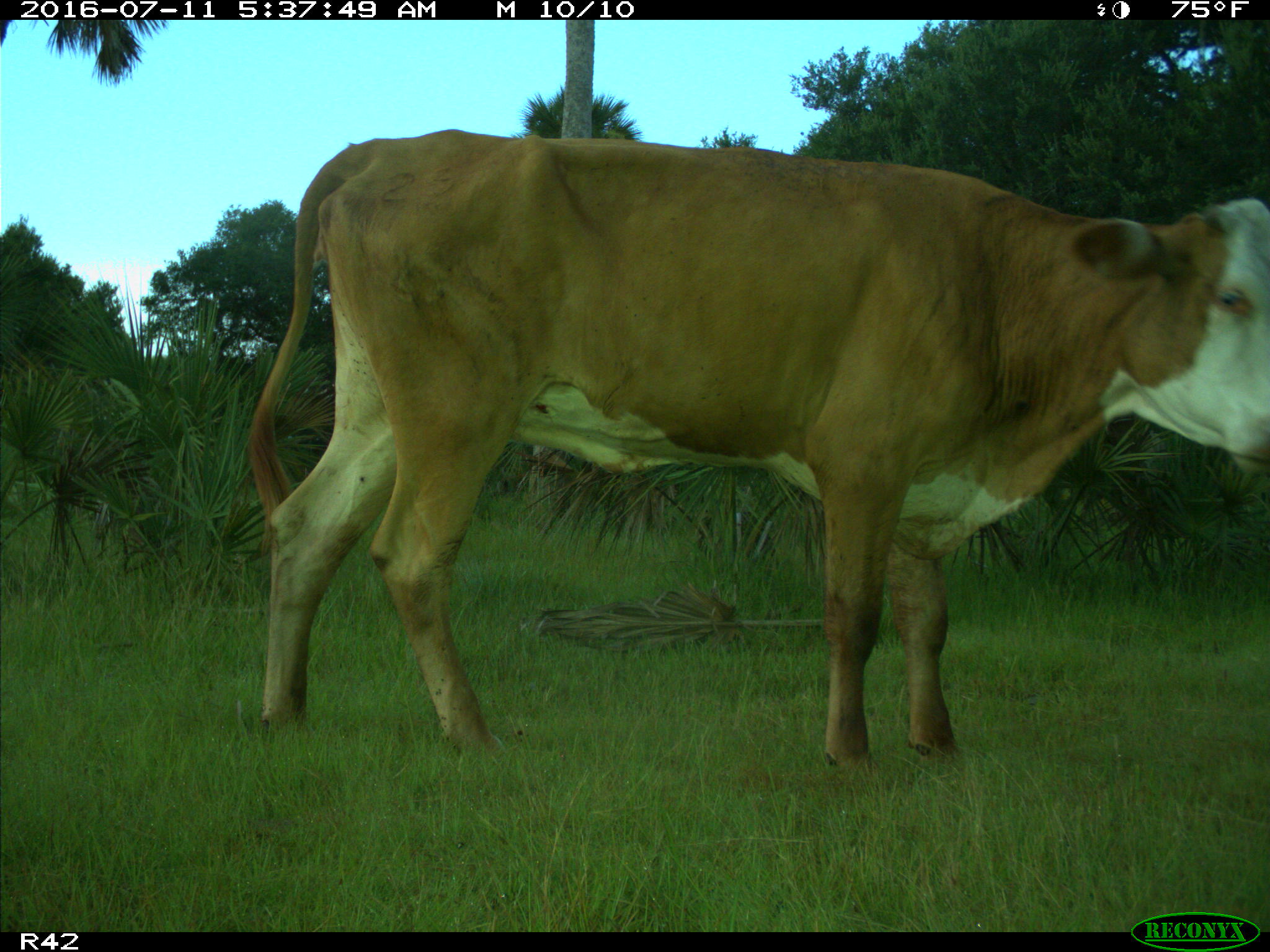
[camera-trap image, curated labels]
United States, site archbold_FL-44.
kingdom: Animalia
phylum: Chordata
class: Mammalia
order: Artiodactyla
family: Bovidae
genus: Bos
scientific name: Bos taurus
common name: domestic cow